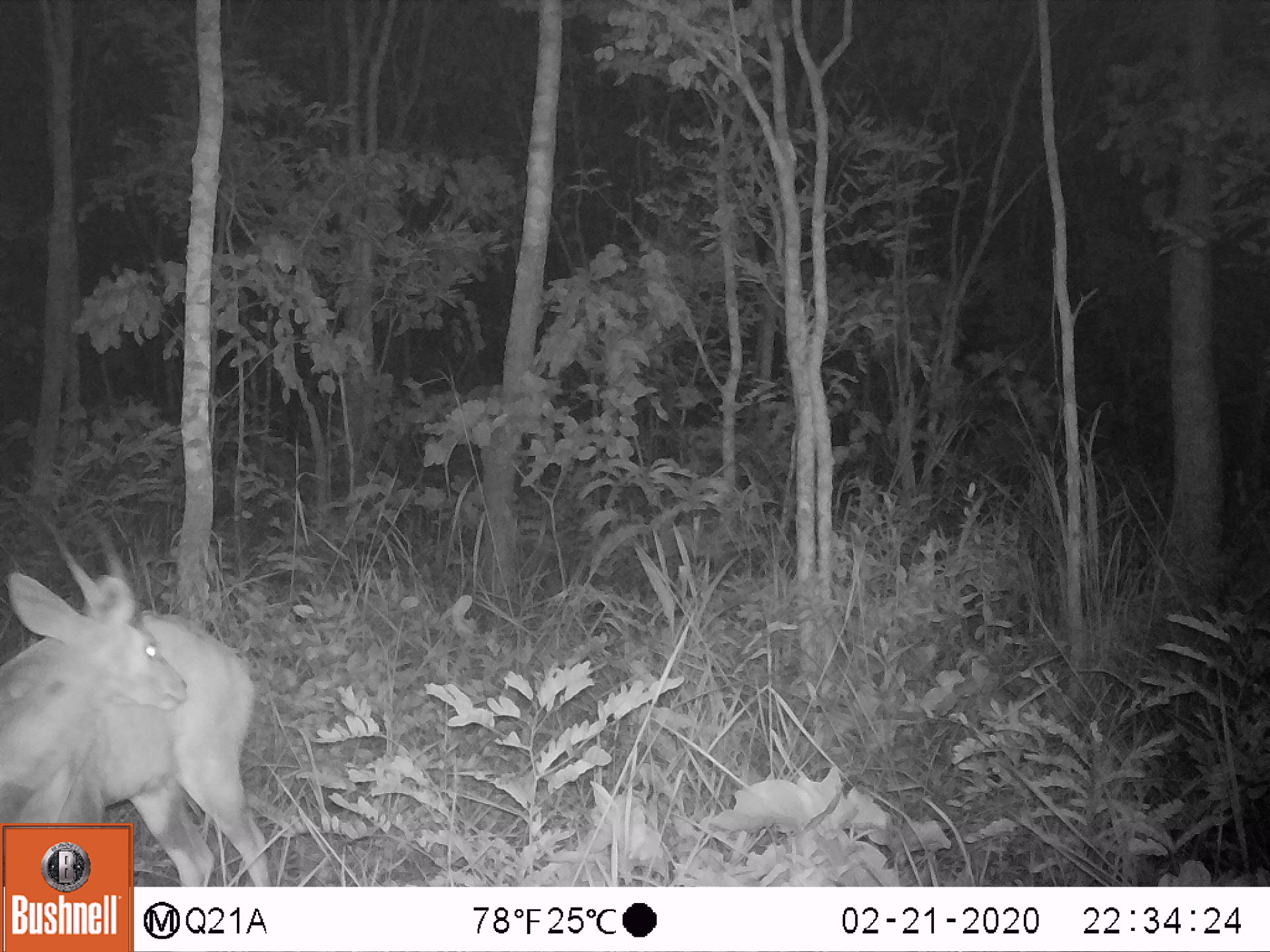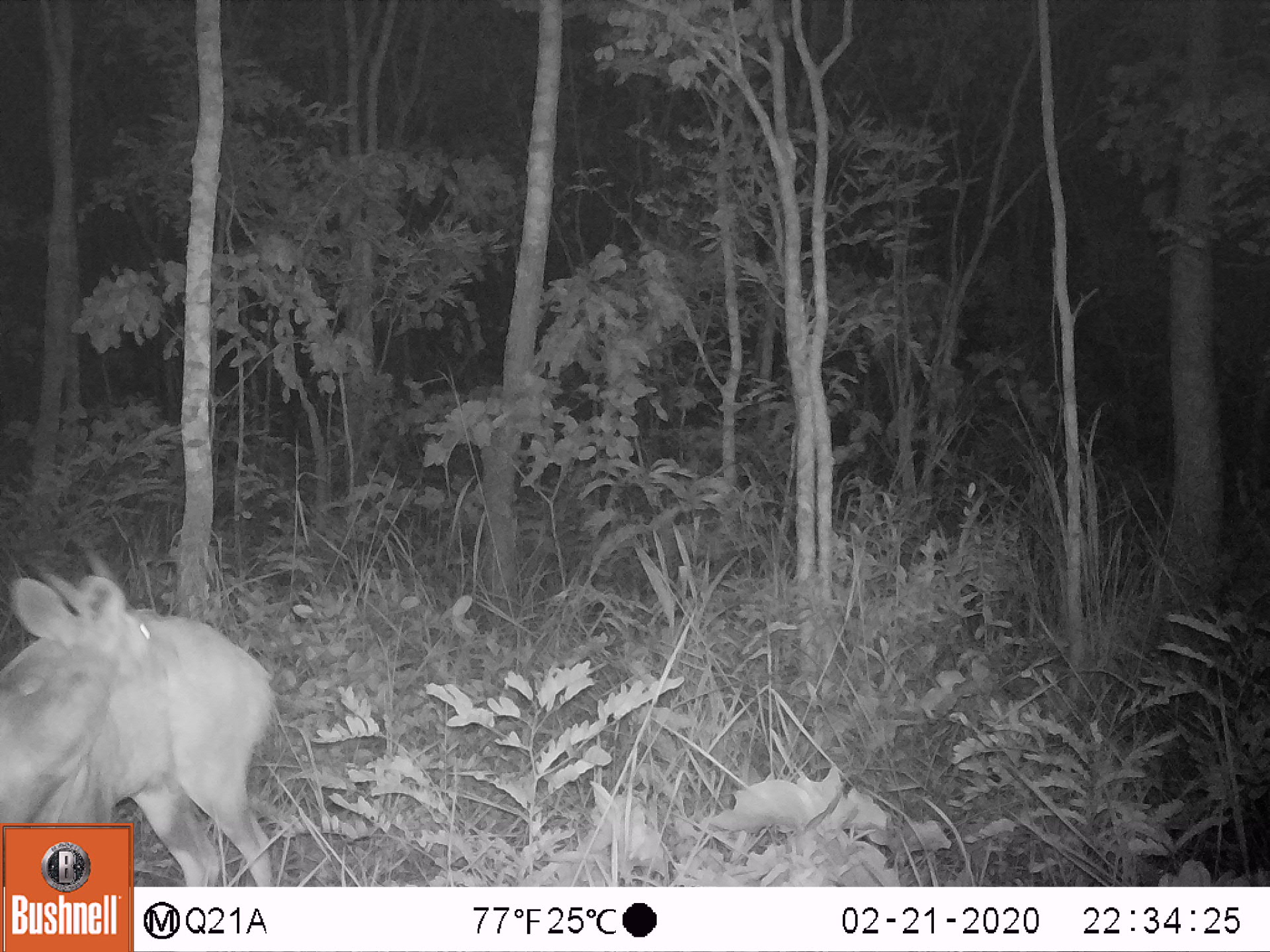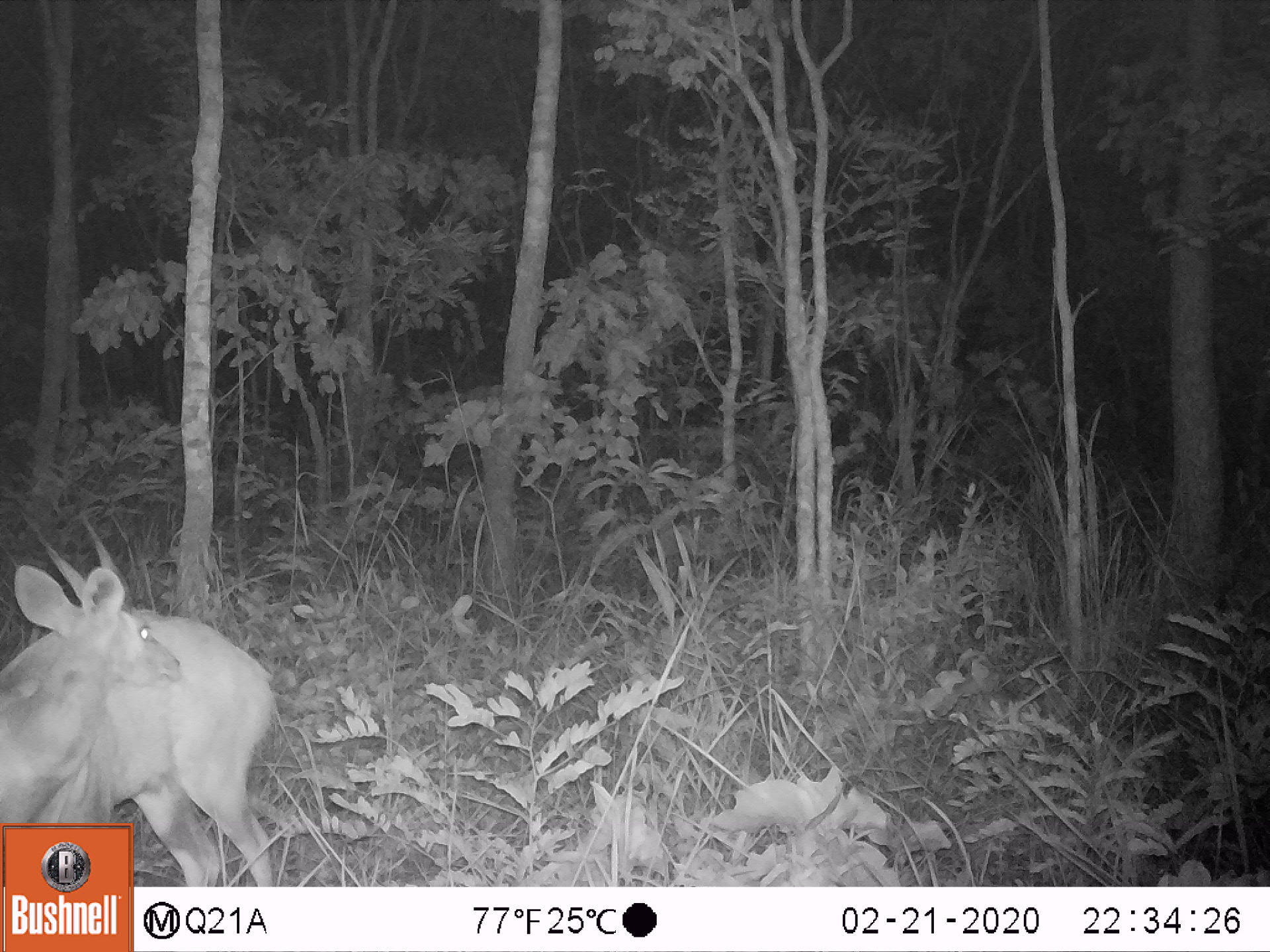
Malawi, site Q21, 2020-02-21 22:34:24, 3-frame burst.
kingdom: Animalia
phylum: Chordata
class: Mammalia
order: Artiodactyla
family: Bovidae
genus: Tragelaphus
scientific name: Tragelaphus sylvaticus sylvaticus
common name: cape bushbuck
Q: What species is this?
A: Cape bushbuck (Tragelaphus sylvaticus sylvaticus).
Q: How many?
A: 1.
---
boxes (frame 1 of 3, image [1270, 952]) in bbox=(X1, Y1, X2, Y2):
cape bushbuck: bbox=(8, 501, 260, 820)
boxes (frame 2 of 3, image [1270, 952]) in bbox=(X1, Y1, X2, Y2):
cape bushbuck: bbox=(0, 545, 278, 820)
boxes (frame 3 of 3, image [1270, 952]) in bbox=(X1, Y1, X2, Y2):
cape bushbuck: bbox=(0, 511, 282, 820)